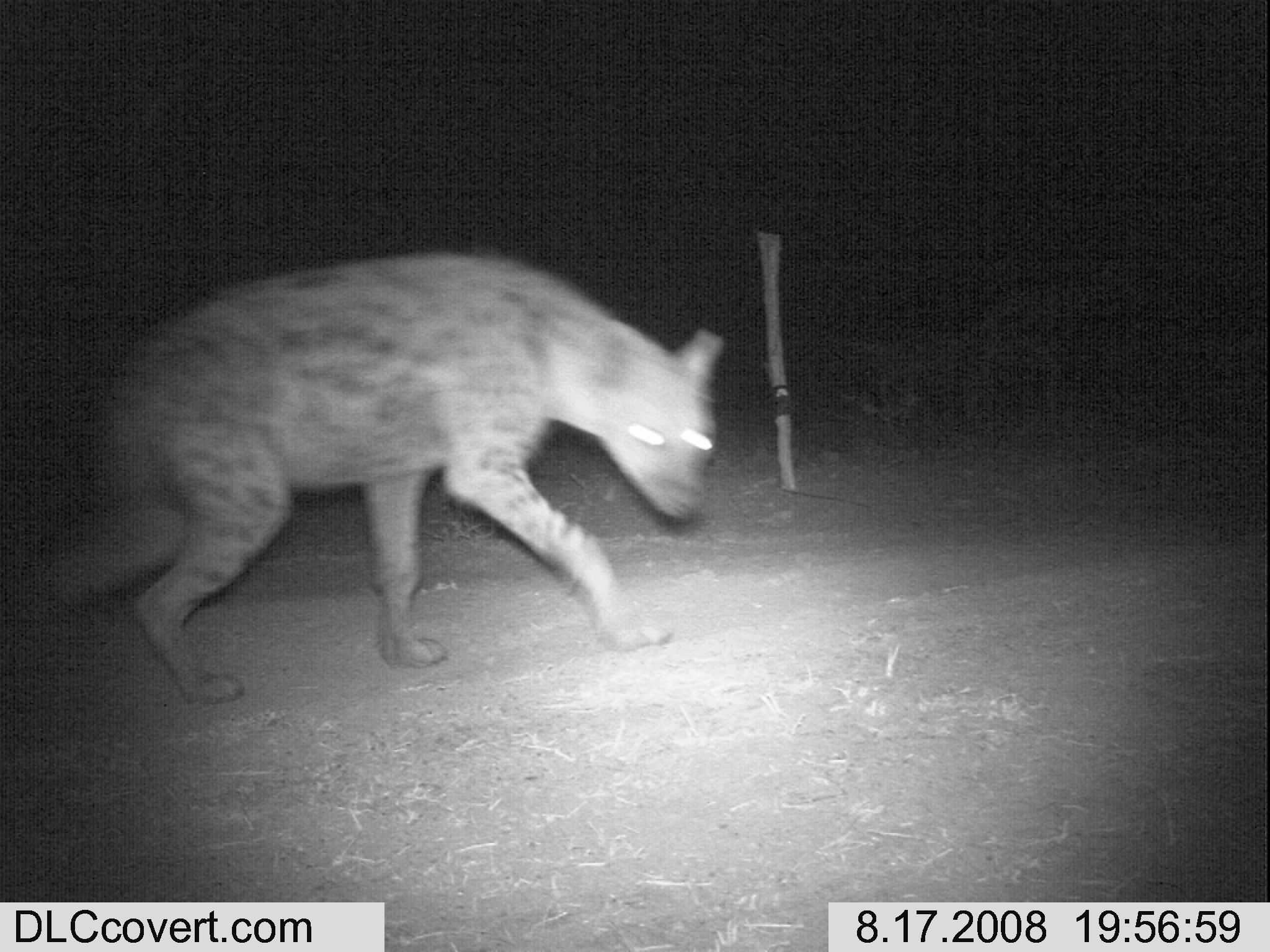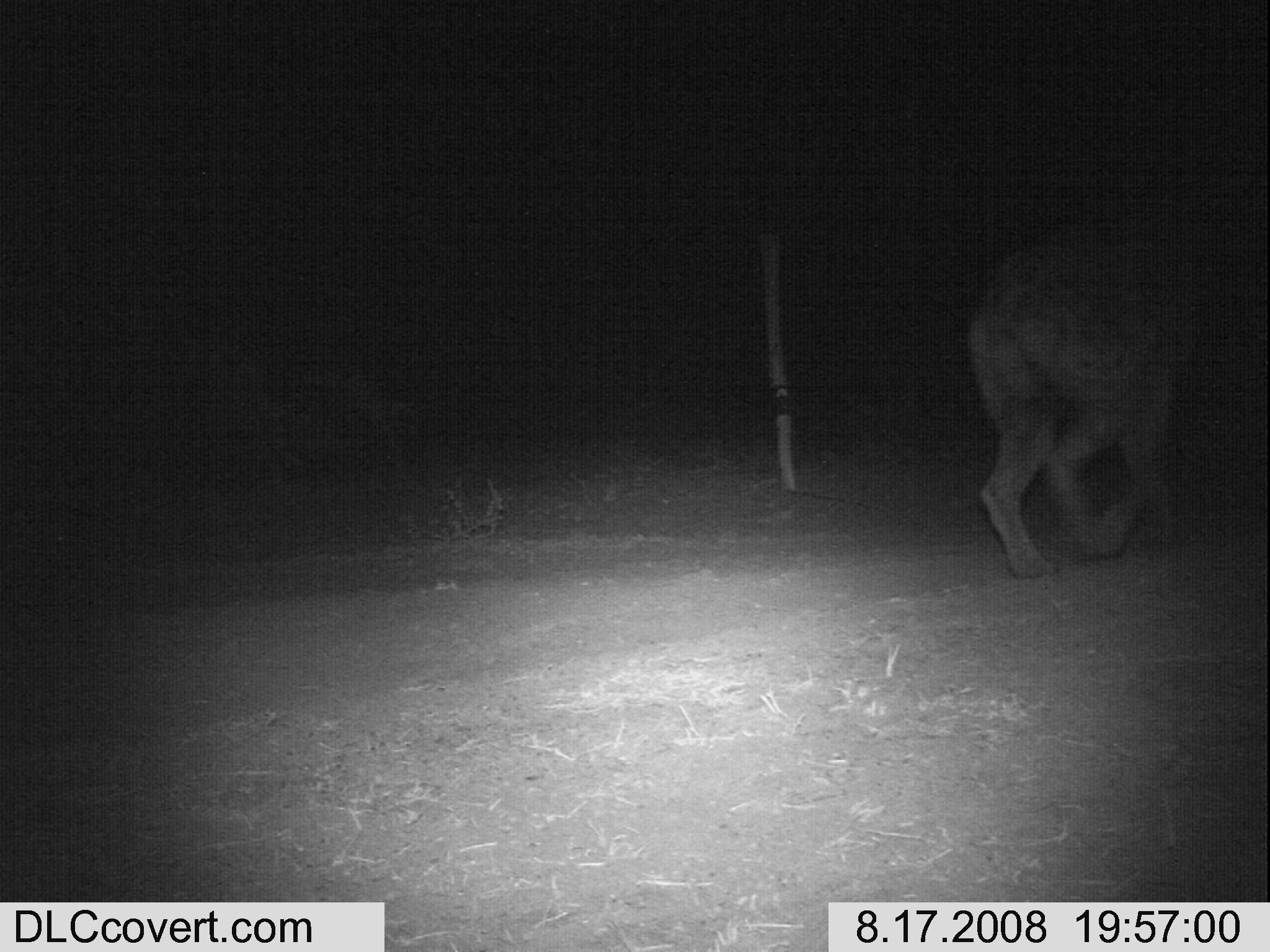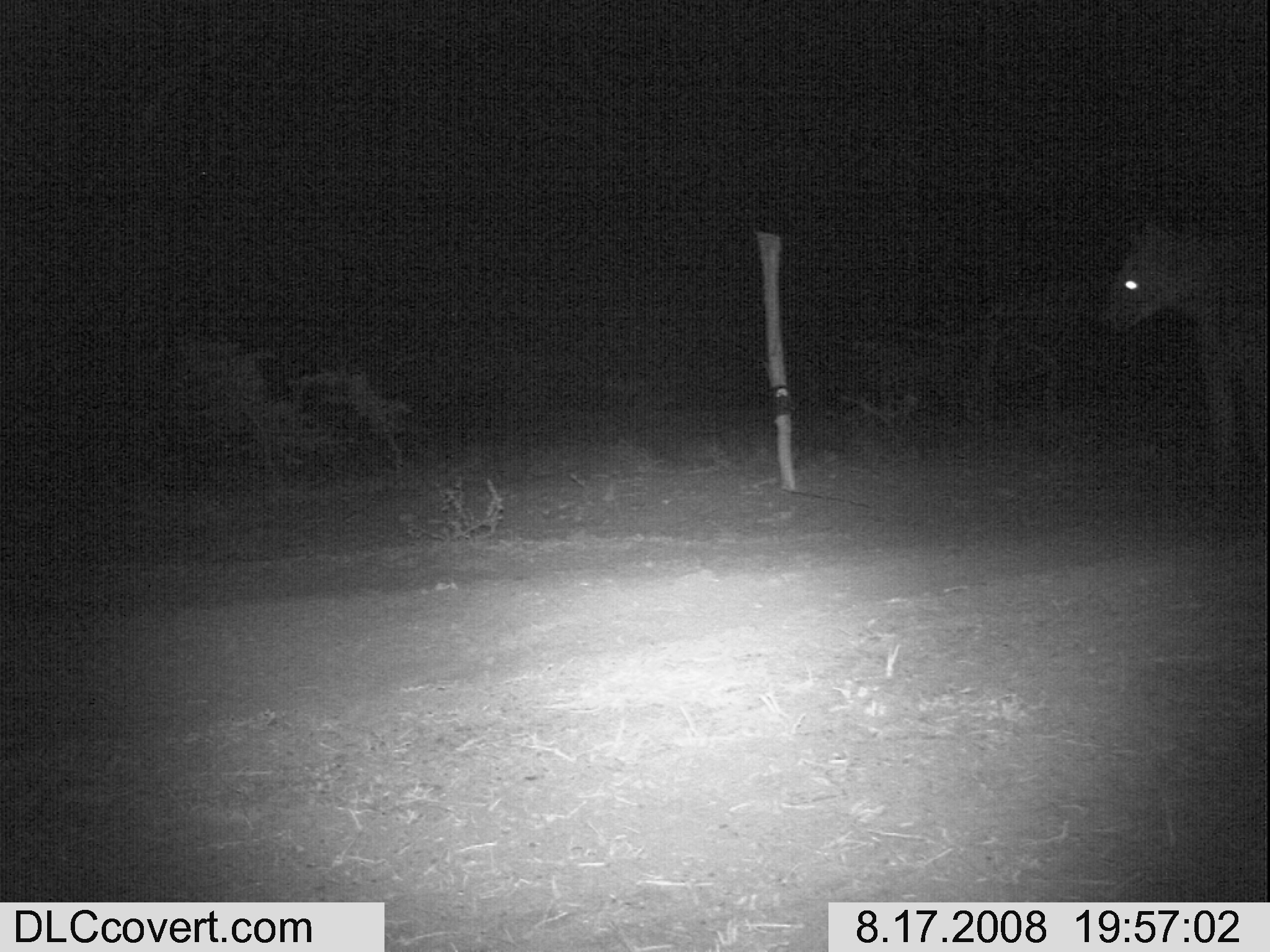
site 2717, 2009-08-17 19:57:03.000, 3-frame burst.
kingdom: Animalia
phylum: Chordata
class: Mammalia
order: Carnivora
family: Hyaenidae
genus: Crocuta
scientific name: Crocuta crocuta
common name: spotted hyena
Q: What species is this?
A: Crocuta crocuta (spotted hyena).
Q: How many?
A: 1.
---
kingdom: Animalia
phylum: Chordata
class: Mammalia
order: Perissodactyla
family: Equidae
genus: Equus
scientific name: Equus quagga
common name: plains zebra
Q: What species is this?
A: Equus quagga (plains zebra).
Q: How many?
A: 1.